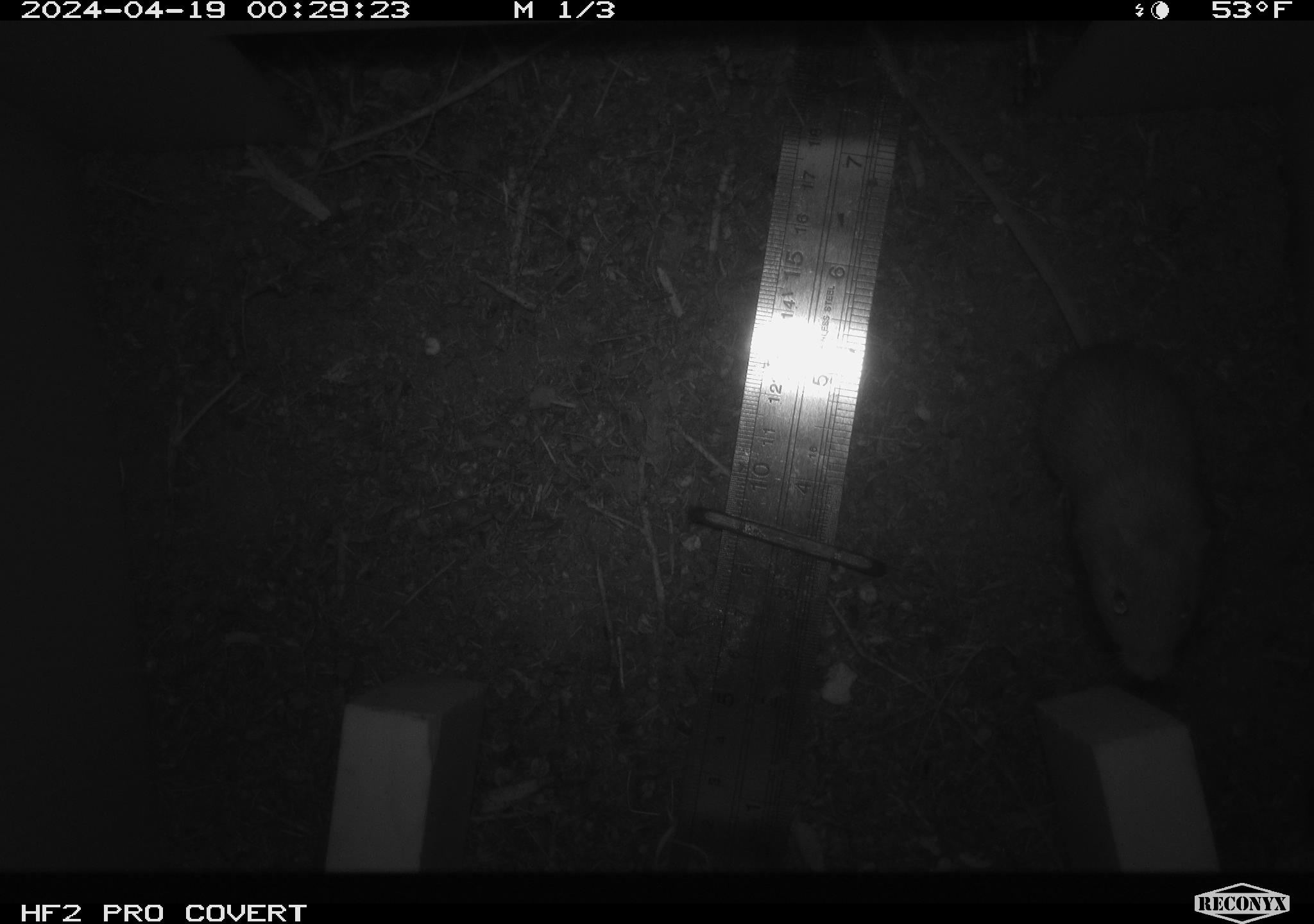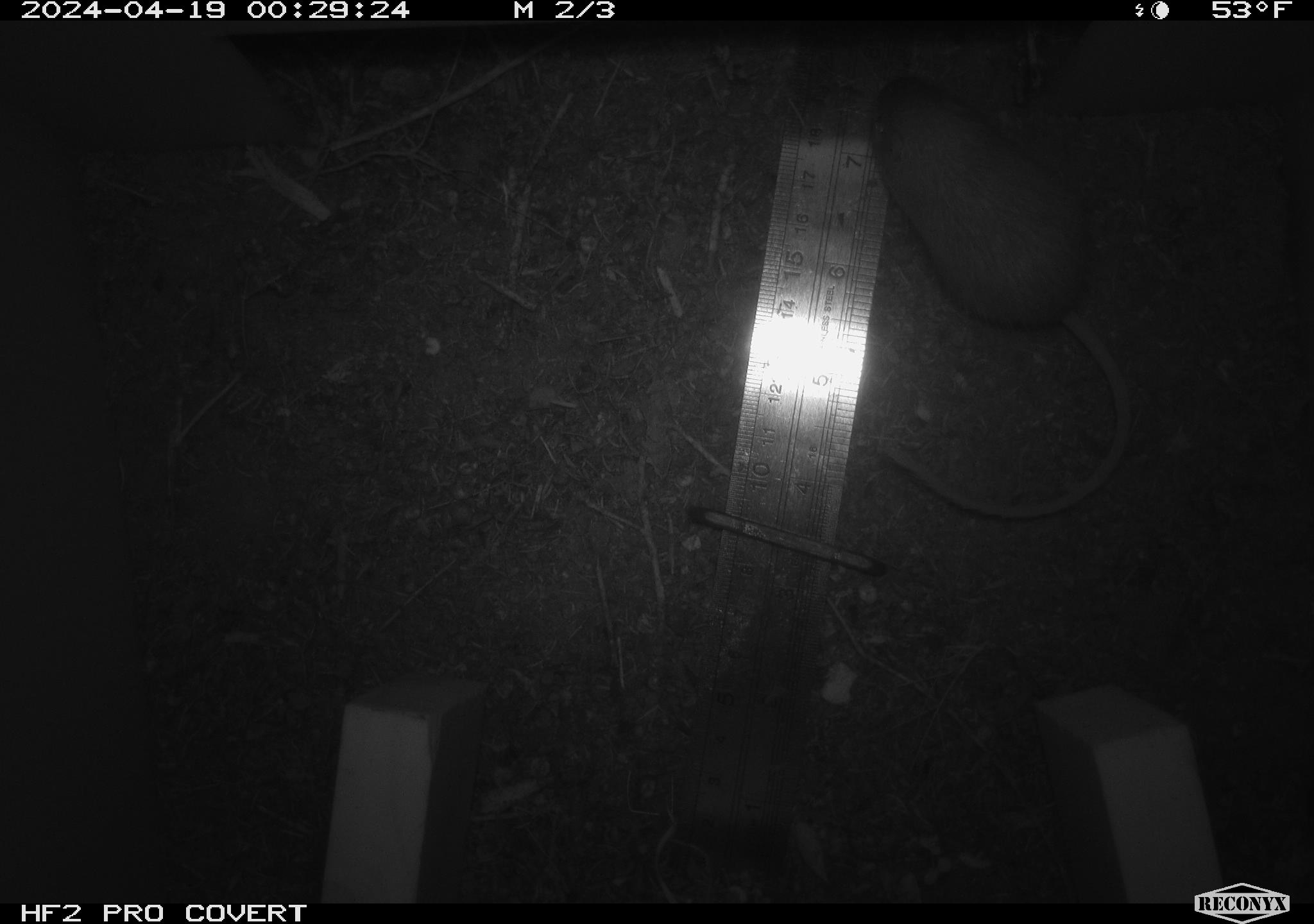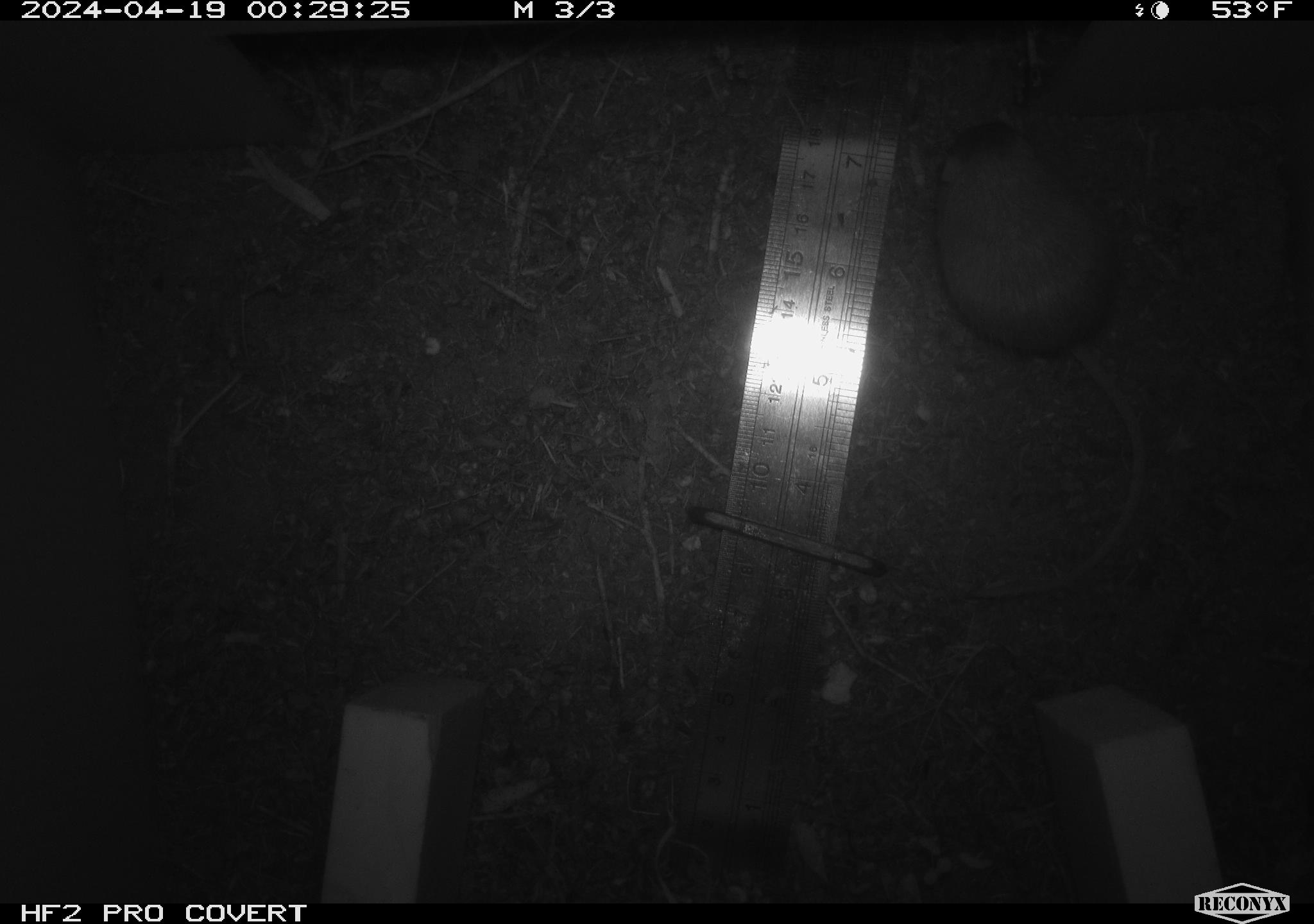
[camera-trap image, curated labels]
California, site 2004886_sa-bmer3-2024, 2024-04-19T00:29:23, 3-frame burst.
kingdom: Animalia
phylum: Chordata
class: Mammalia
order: Rodentia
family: Heteromyidae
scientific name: Heteromyidae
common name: kangaroo rats and pocket mice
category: heteromyidae family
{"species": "heteromyidae family (kangaroo rats and pocket mice) (Heteromyidae)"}